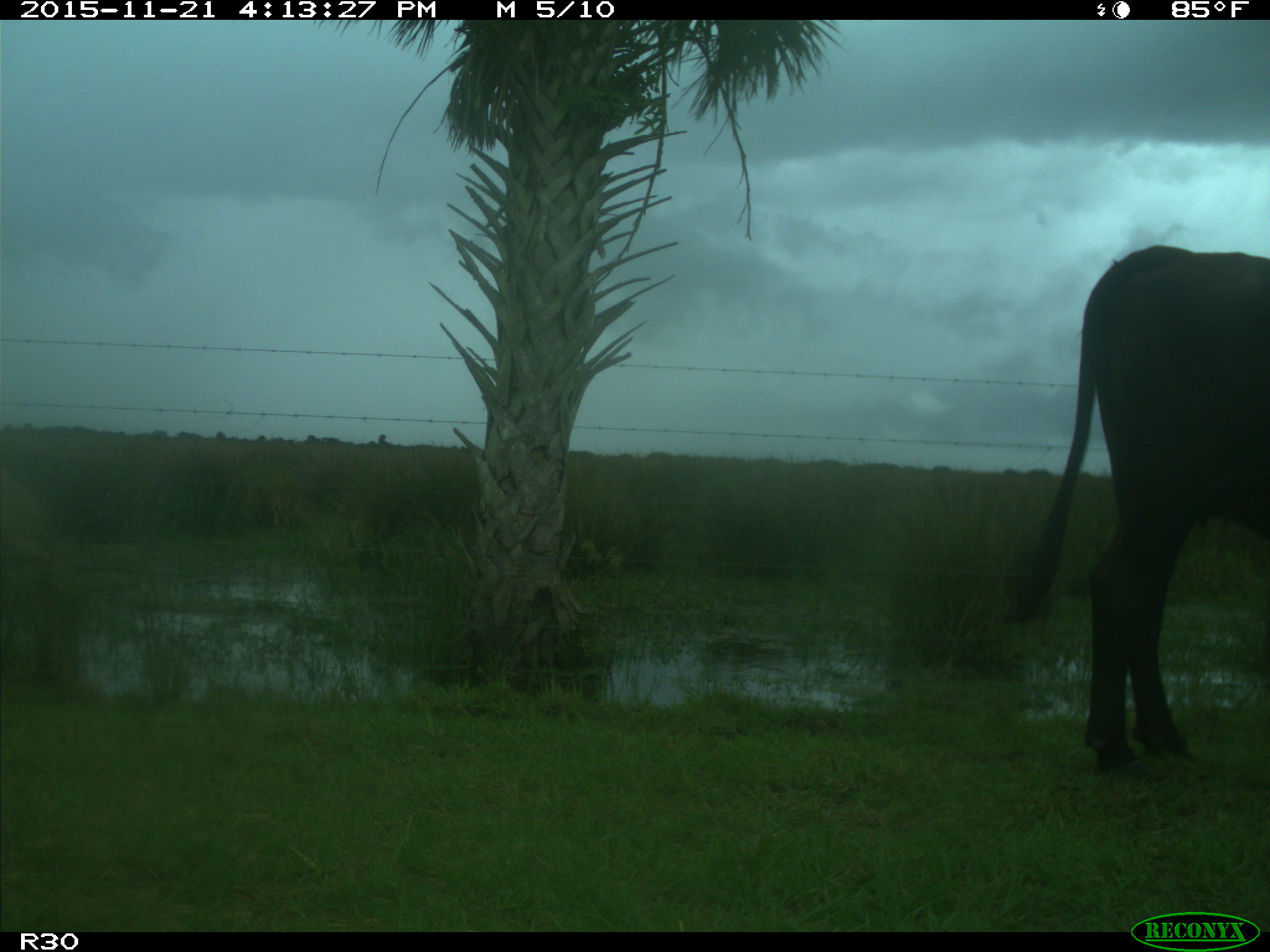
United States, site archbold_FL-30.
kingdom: Animalia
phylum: Chordata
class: Mammalia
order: Artiodactyla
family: Bovidae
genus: Bos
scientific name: Bos taurus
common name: domestic cow